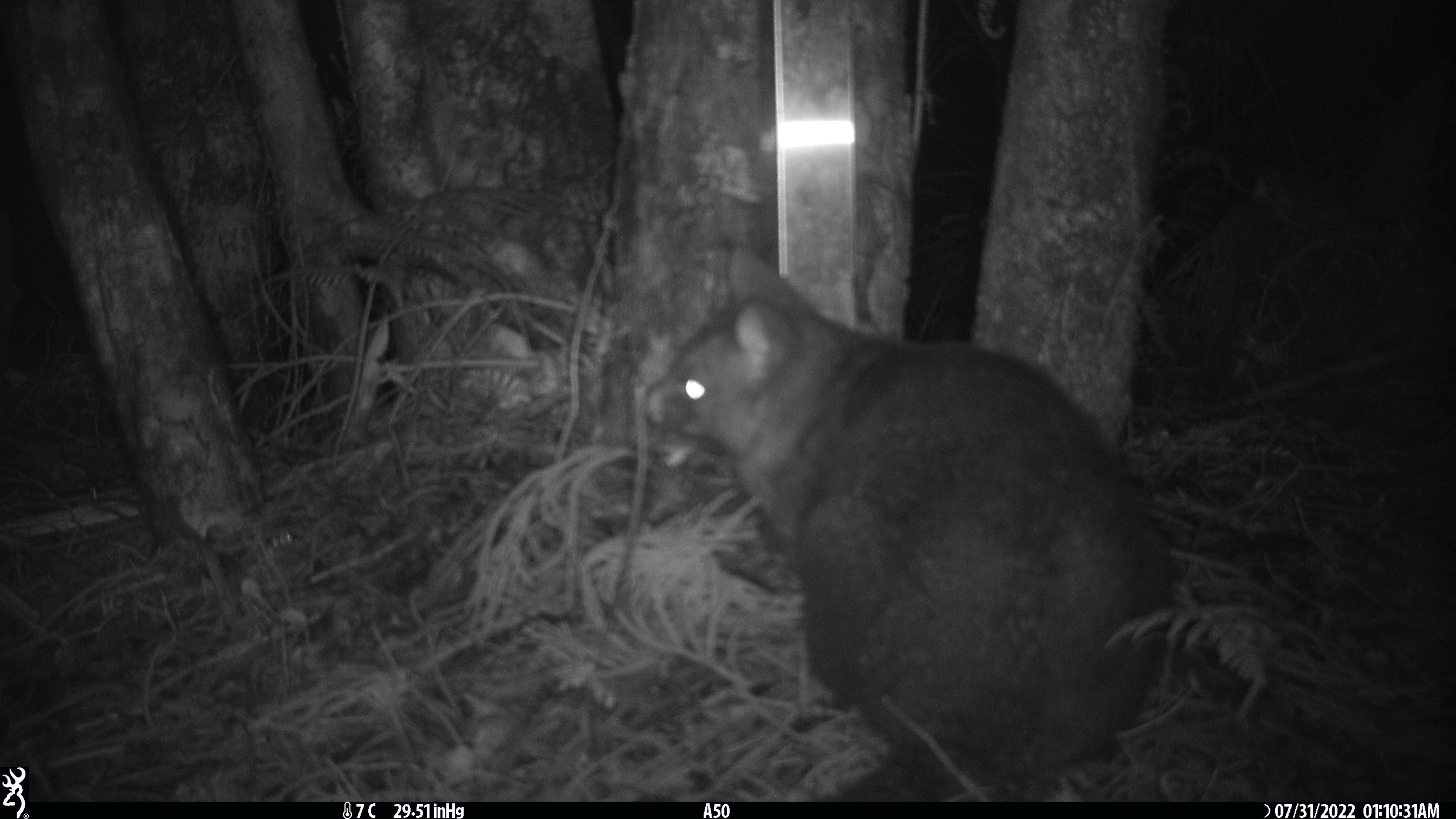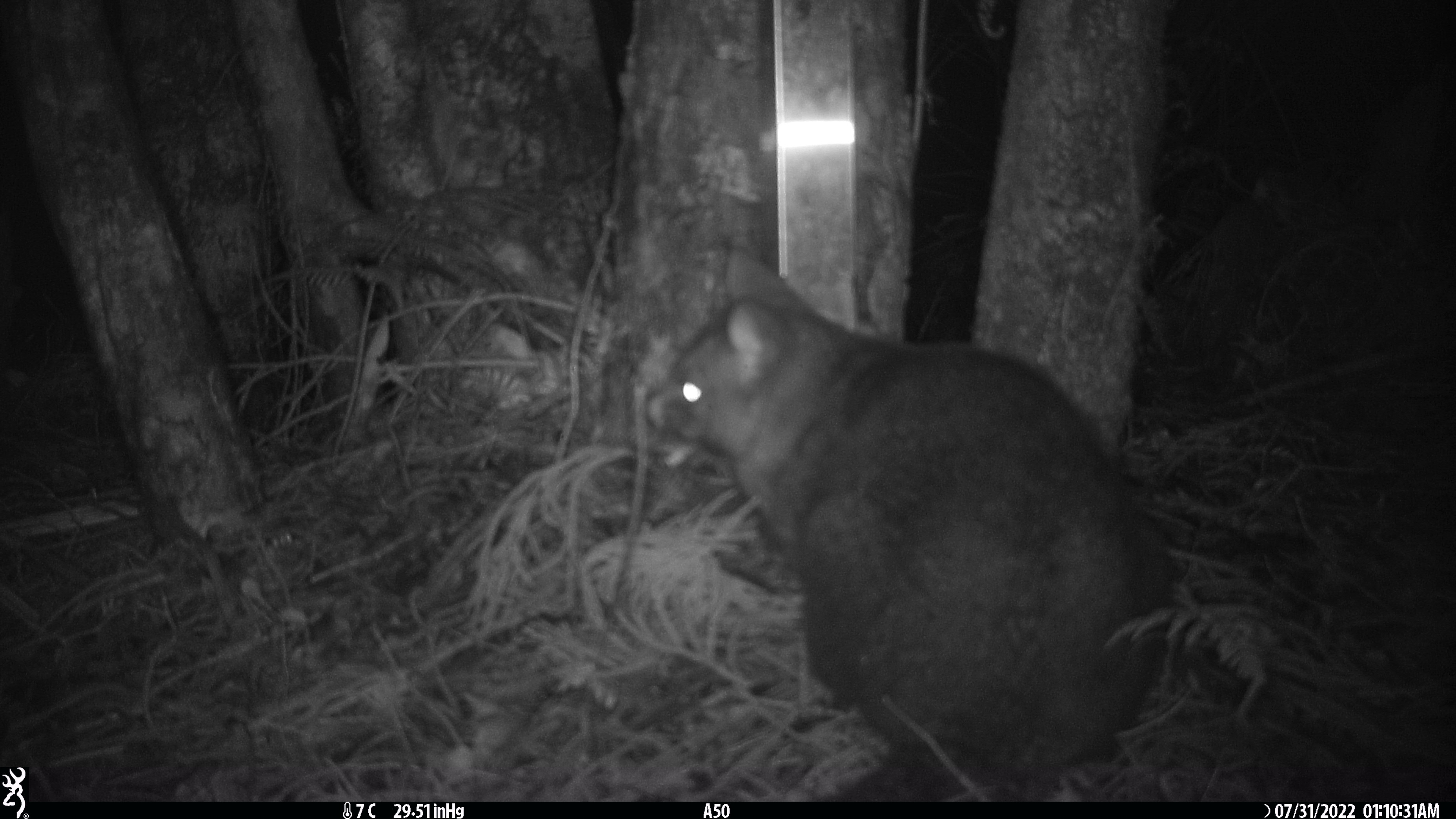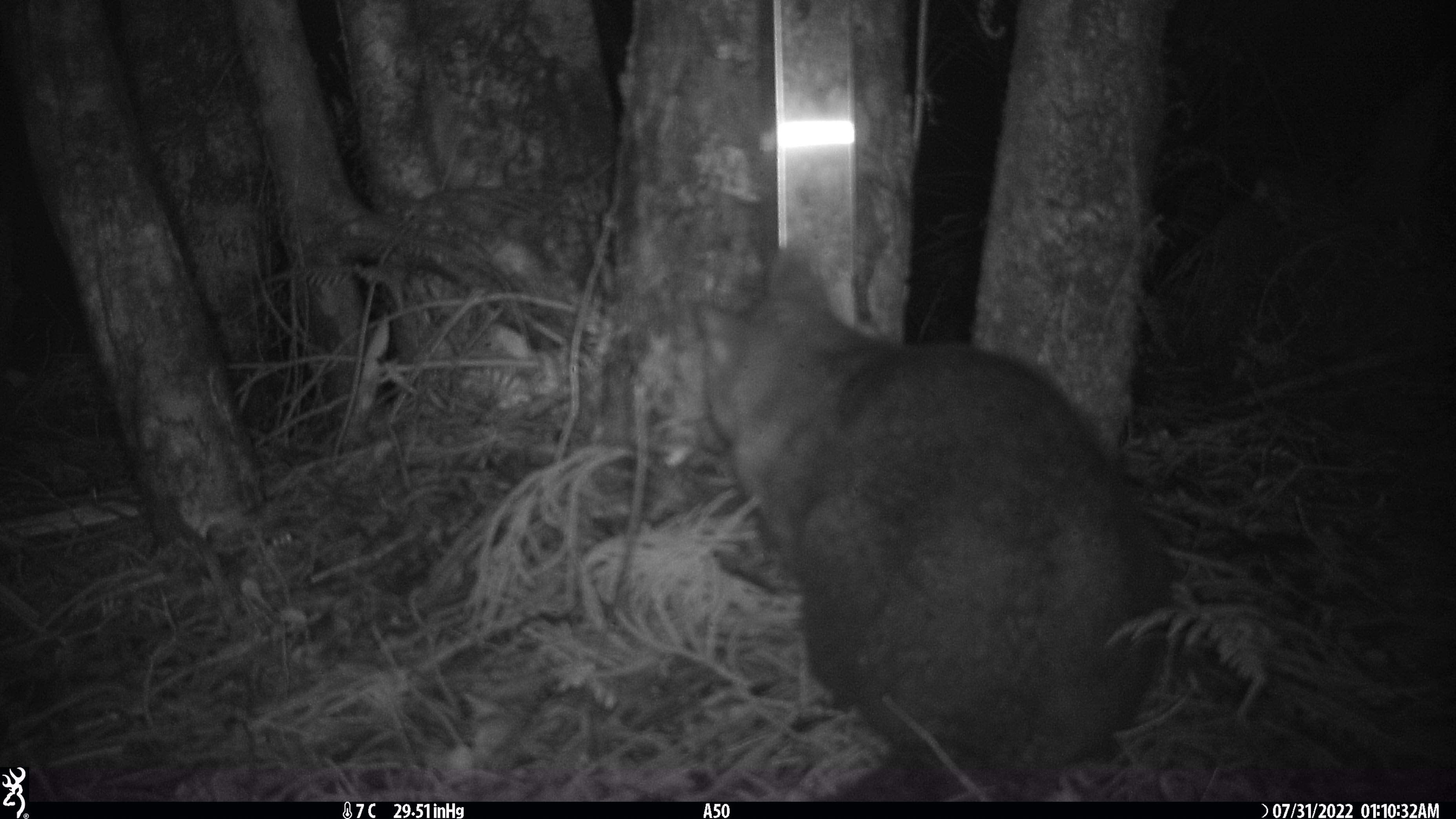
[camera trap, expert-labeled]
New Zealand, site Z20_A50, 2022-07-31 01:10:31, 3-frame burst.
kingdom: Animalia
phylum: Chordata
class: Mammalia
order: Diprotodontia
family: Phalangeridae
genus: Trichosurus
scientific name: Trichosurus vulpecula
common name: common brushtail possum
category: possum